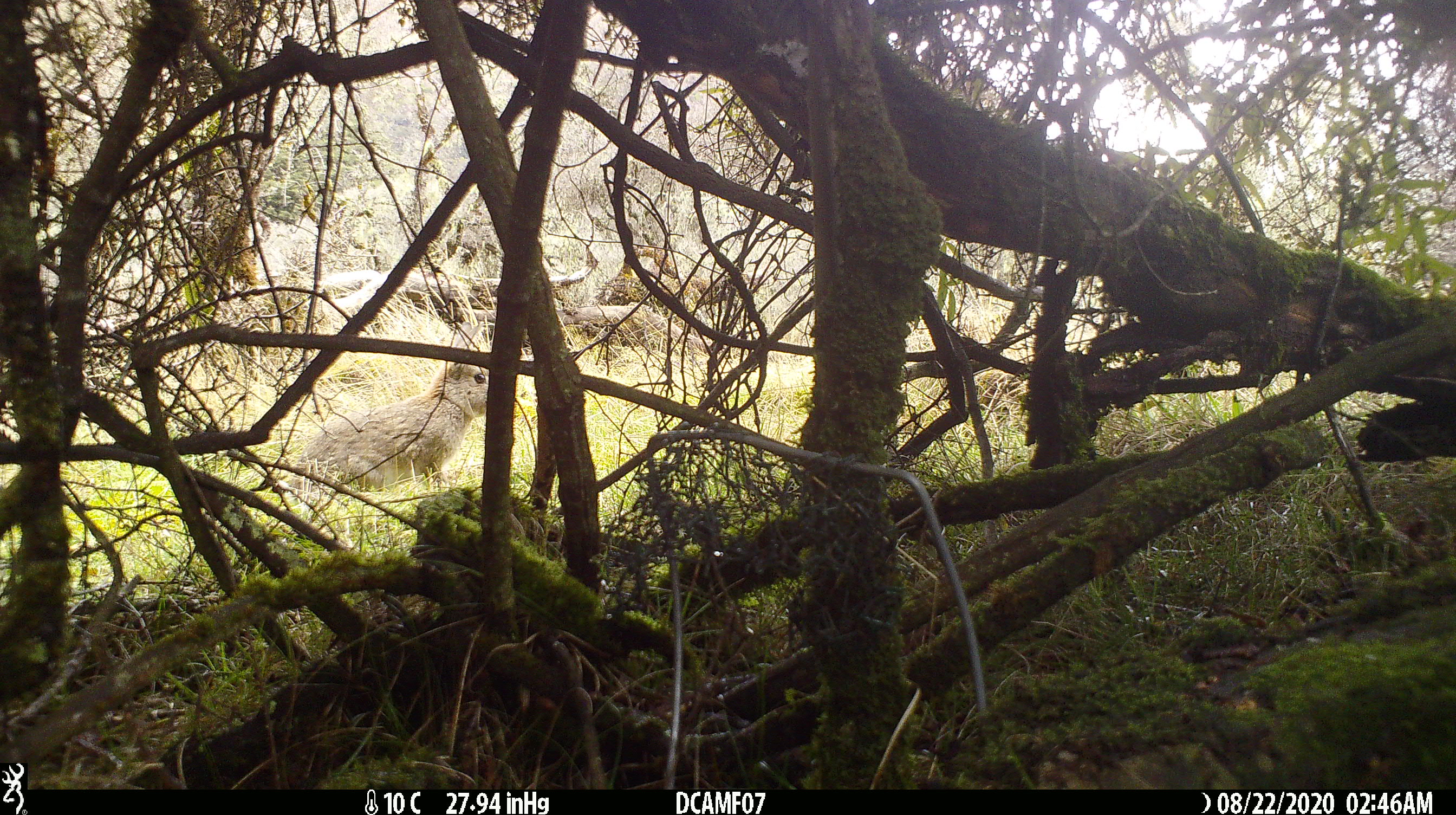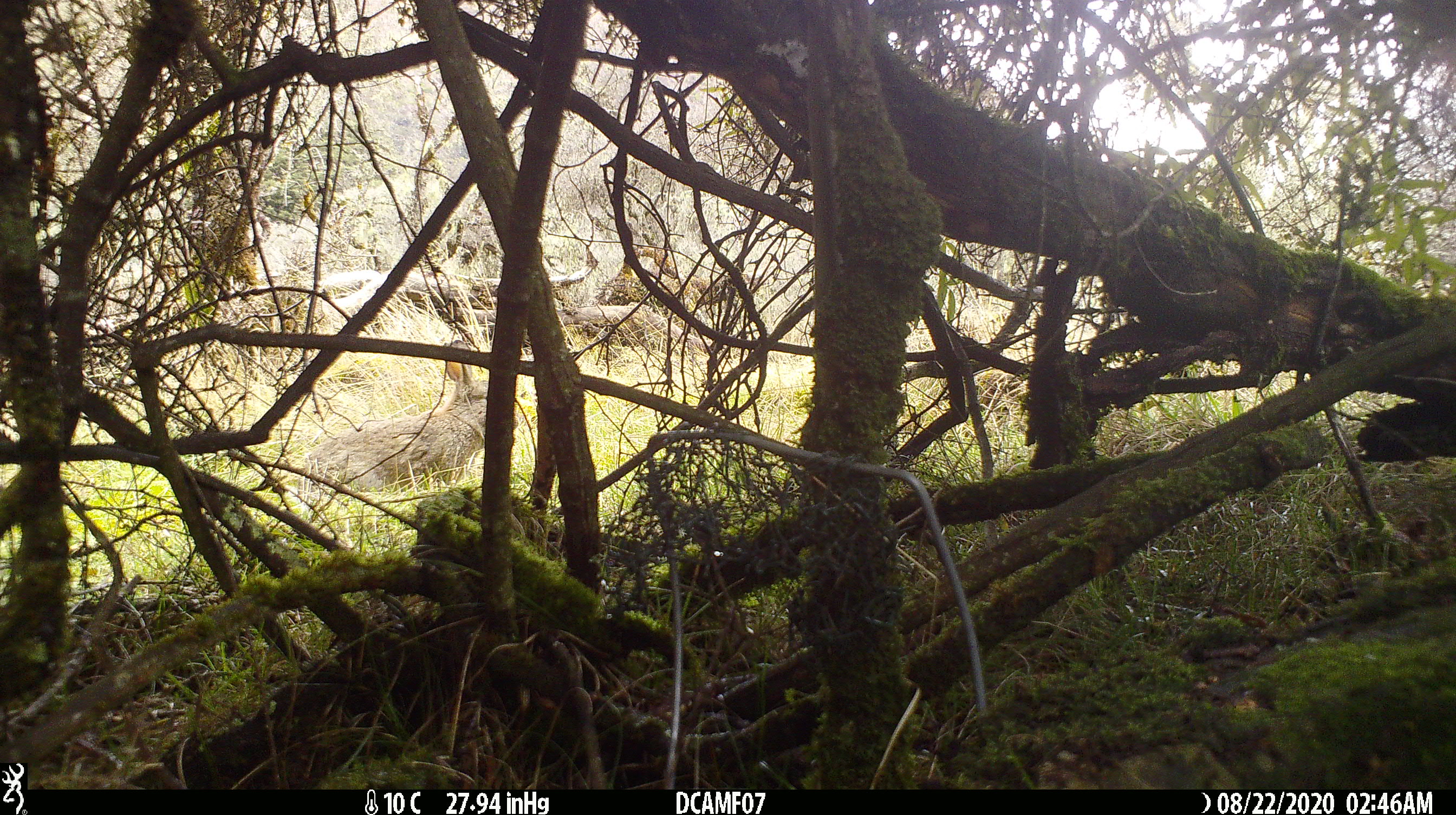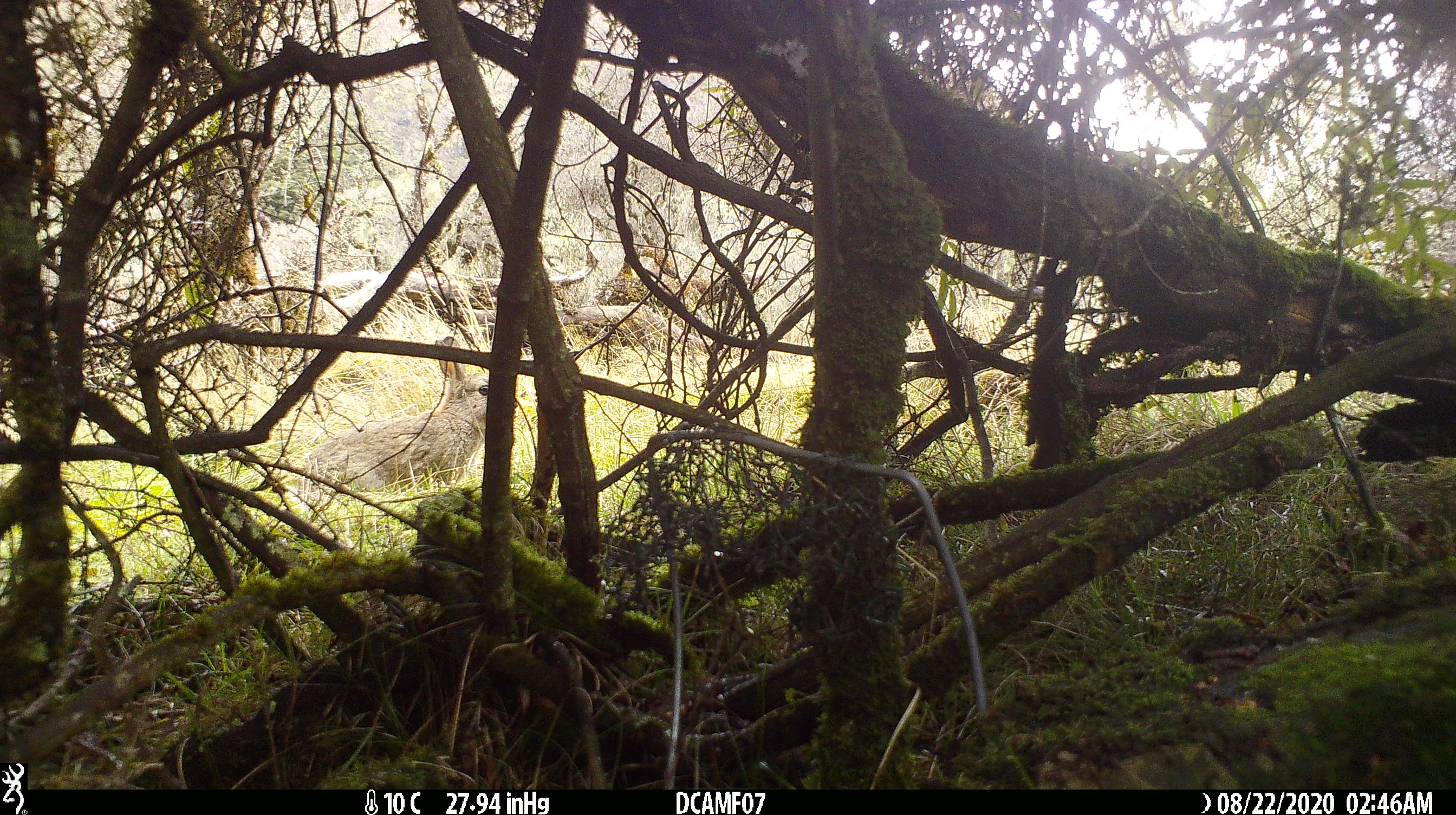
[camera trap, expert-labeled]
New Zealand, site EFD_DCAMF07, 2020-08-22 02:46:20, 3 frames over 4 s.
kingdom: Animalia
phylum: Chordata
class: Mammalia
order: Lagomorpha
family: Leporidae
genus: Oryctolagus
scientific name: Oryctolagus cuniculus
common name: european rabbit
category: rabbit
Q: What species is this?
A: Rabbit (european rabbit) (Oryctolagus cuniculus).